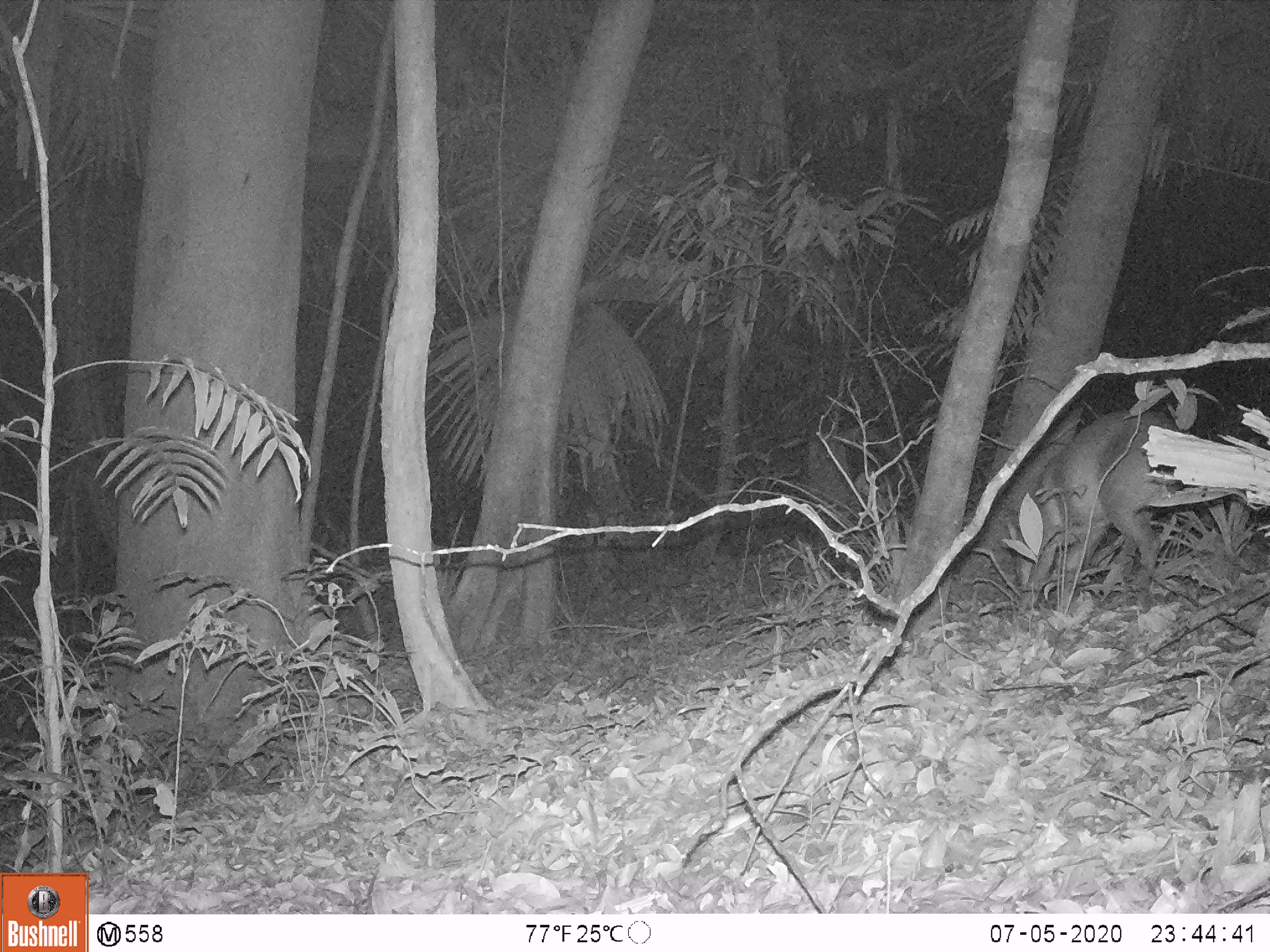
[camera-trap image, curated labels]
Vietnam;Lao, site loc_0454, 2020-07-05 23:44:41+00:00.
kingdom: Animalia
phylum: Chordata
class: Mammalia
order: Artiodactyla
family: Cervidae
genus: Muntiacus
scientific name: Muntiacus vuquangensis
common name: large-antlered muntjac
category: large antlered muntjac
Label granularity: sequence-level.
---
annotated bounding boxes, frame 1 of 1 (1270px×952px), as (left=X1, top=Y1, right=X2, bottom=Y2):
large antlered muntjac: (left=1007, top=406, right=1183, bottom=612)